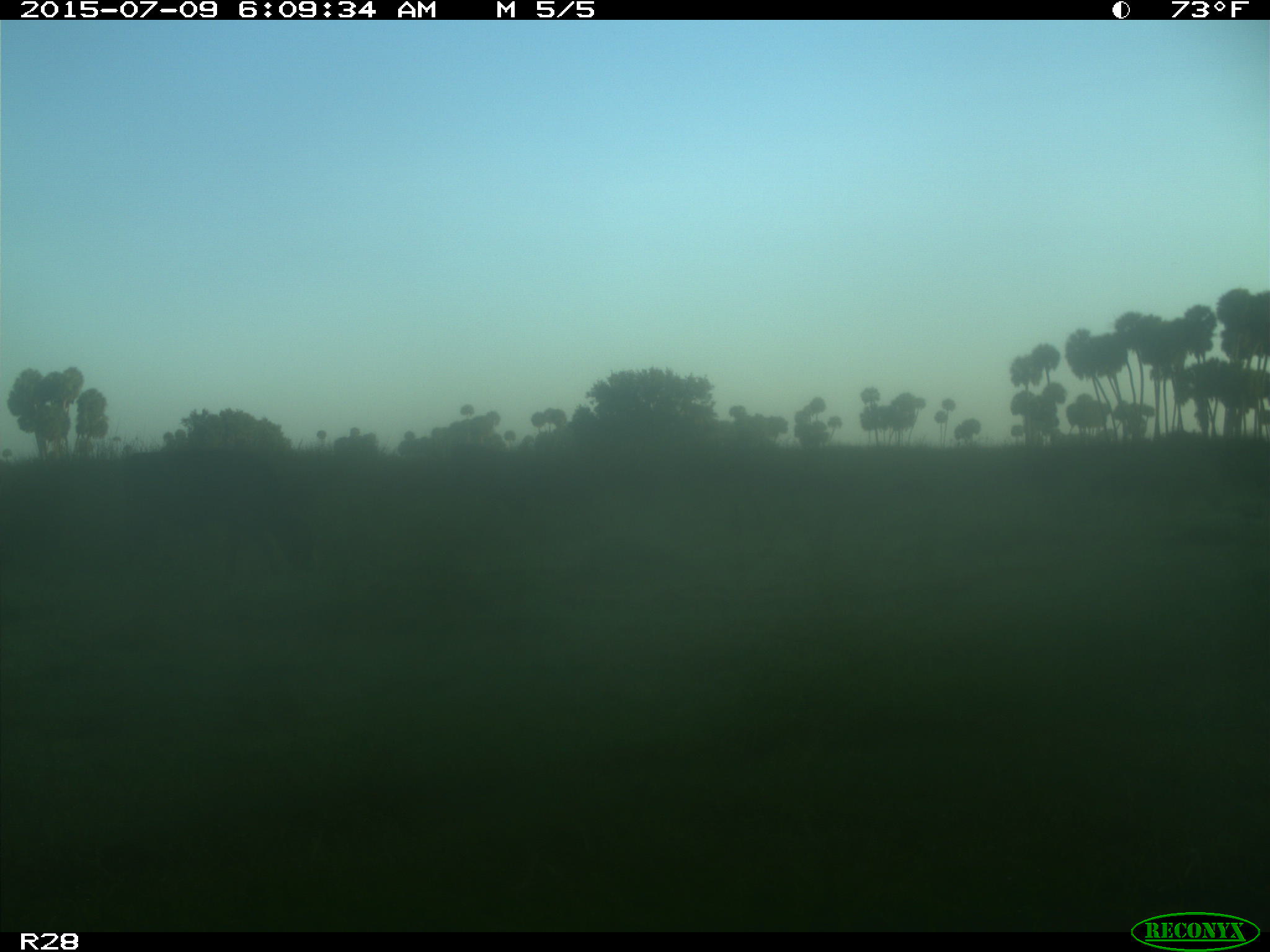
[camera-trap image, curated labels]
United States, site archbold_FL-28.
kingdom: Animalia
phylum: Chordata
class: Mammalia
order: Artiodactyla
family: Bovidae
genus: Bos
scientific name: Bos taurus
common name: domestic cow